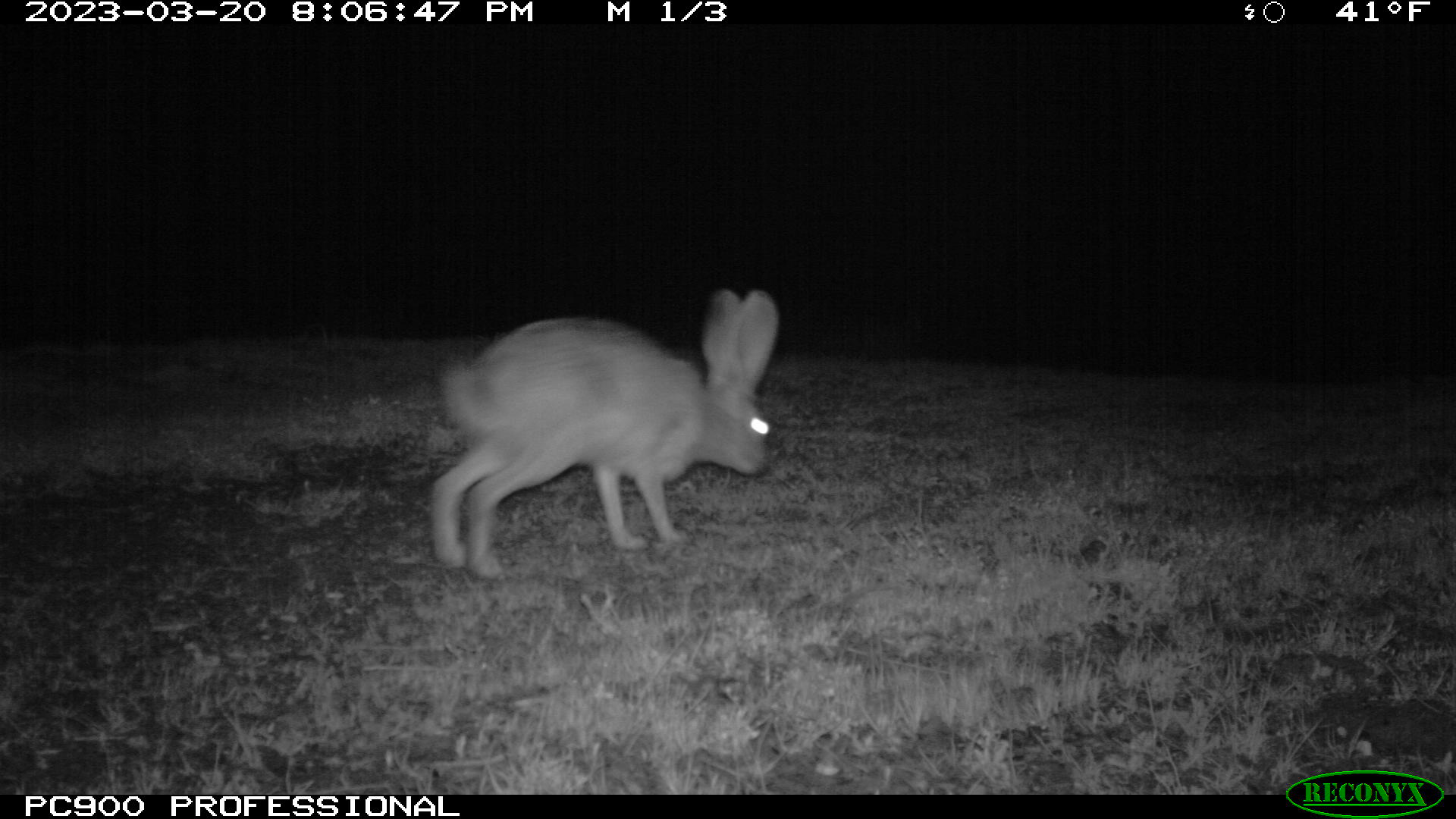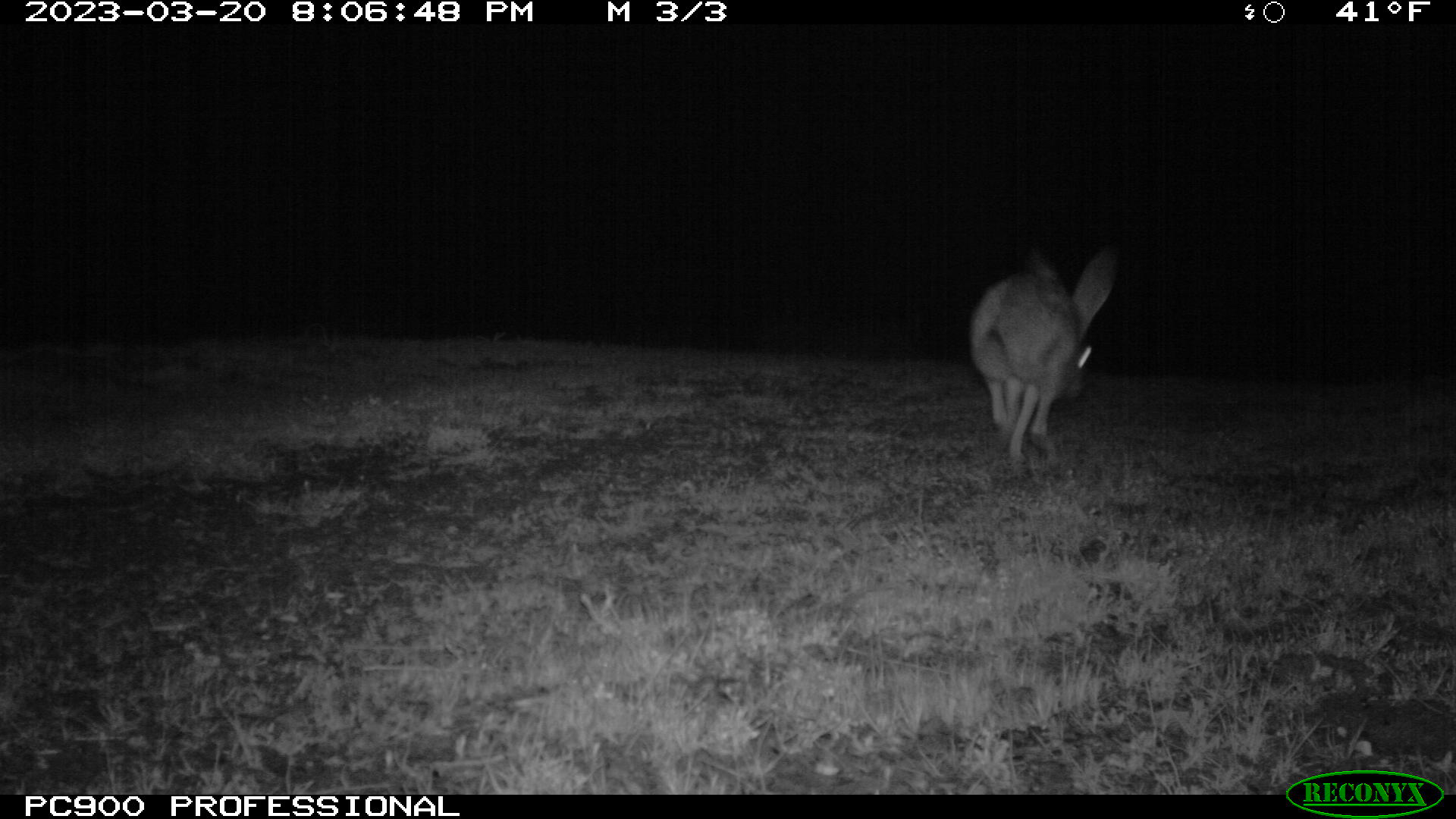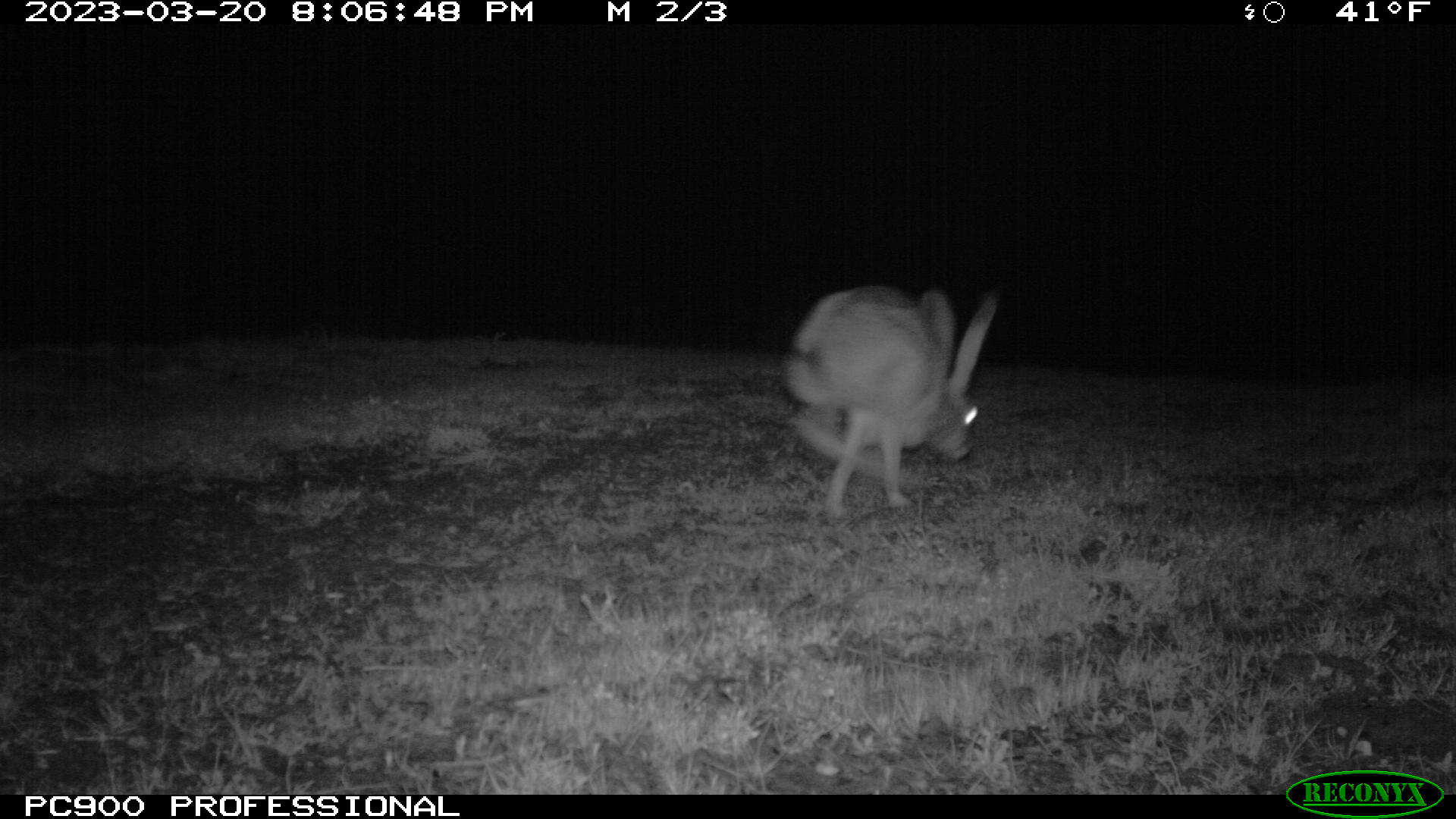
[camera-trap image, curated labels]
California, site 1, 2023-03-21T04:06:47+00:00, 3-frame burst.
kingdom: Animalia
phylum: Chordata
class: Mammalia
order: Lagomorpha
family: Leporidae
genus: Lepus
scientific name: Lepus californicus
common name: black-tailed jackrabbit